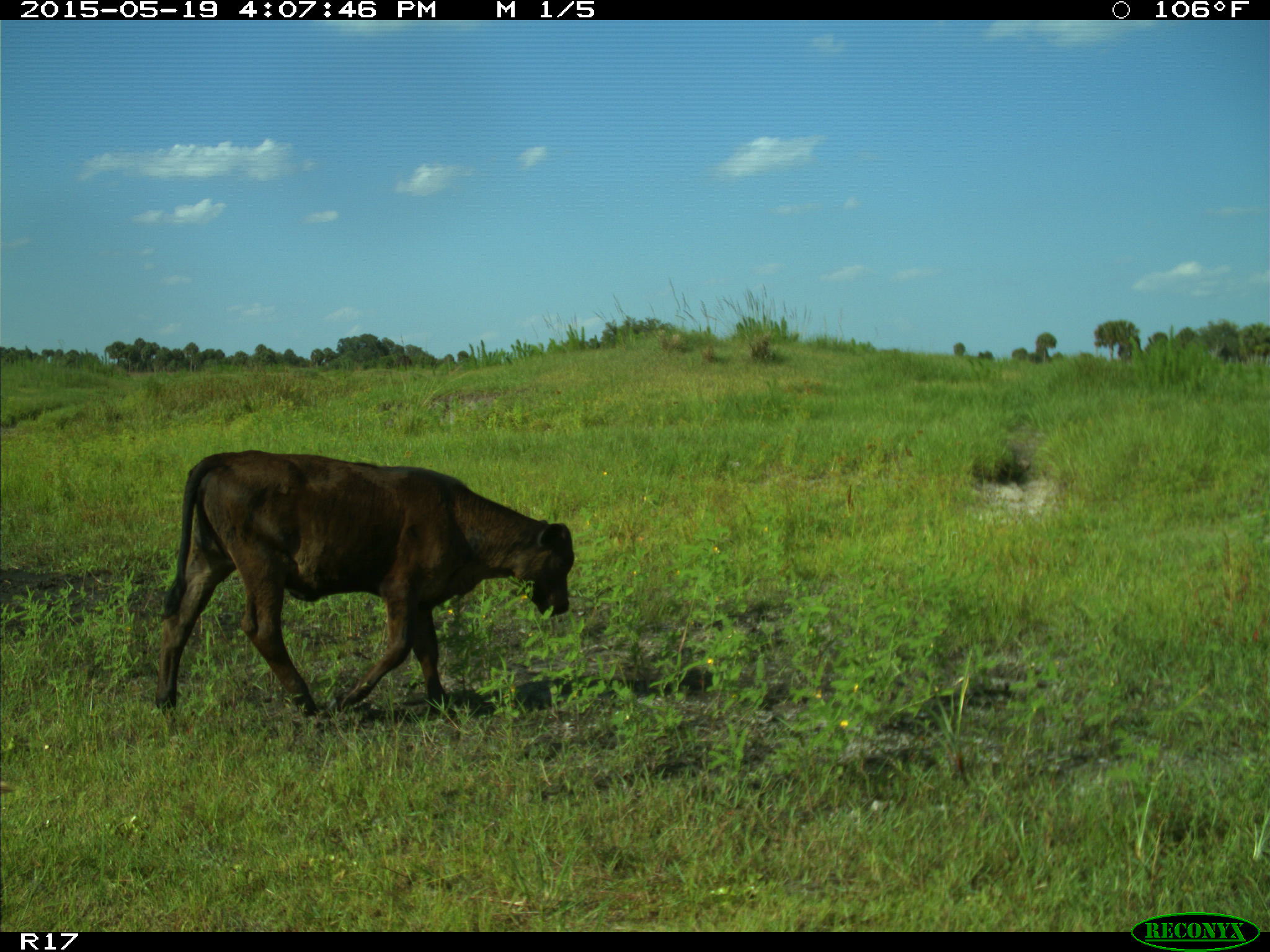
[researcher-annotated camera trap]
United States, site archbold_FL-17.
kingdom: Animalia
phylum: Chordata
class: Mammalia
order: Artiodactyla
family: Bovidae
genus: Bos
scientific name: Bos taurus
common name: domestic cow